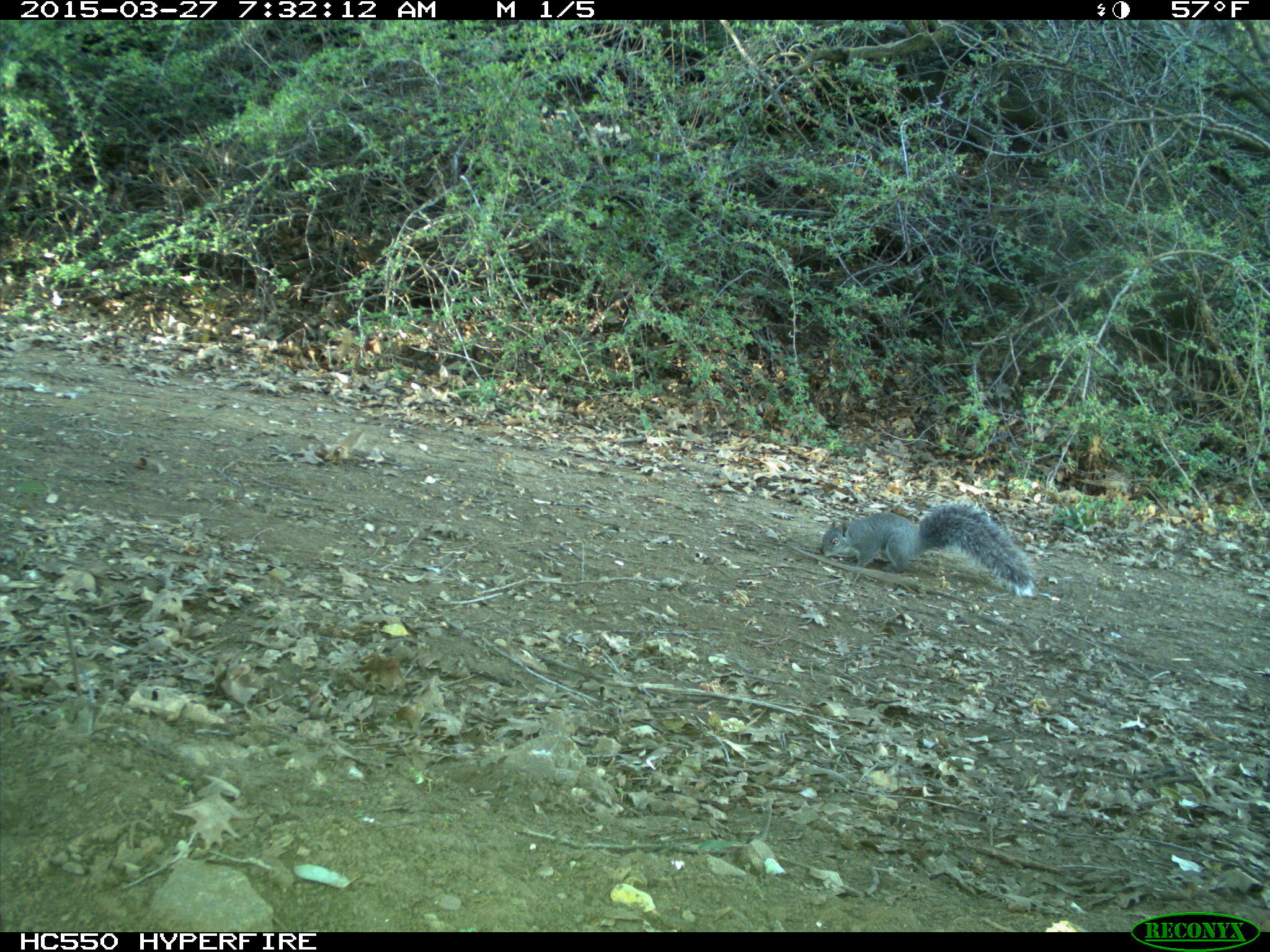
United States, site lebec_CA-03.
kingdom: Animalia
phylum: Chordata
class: Mammalia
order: Rodentia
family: Sciuridae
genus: Sciurus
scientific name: Sciurus carolinensis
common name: eastern gray squirrel